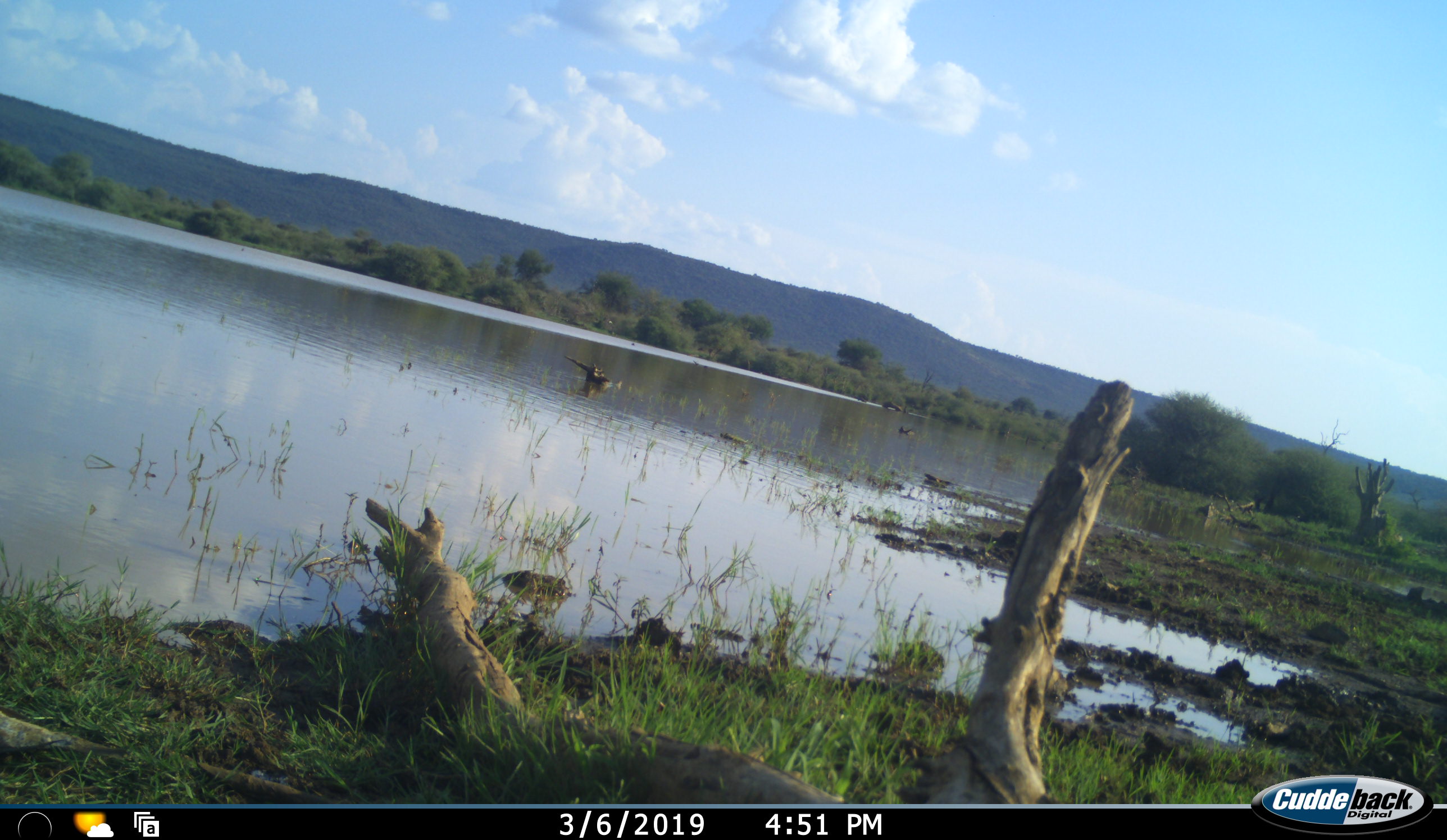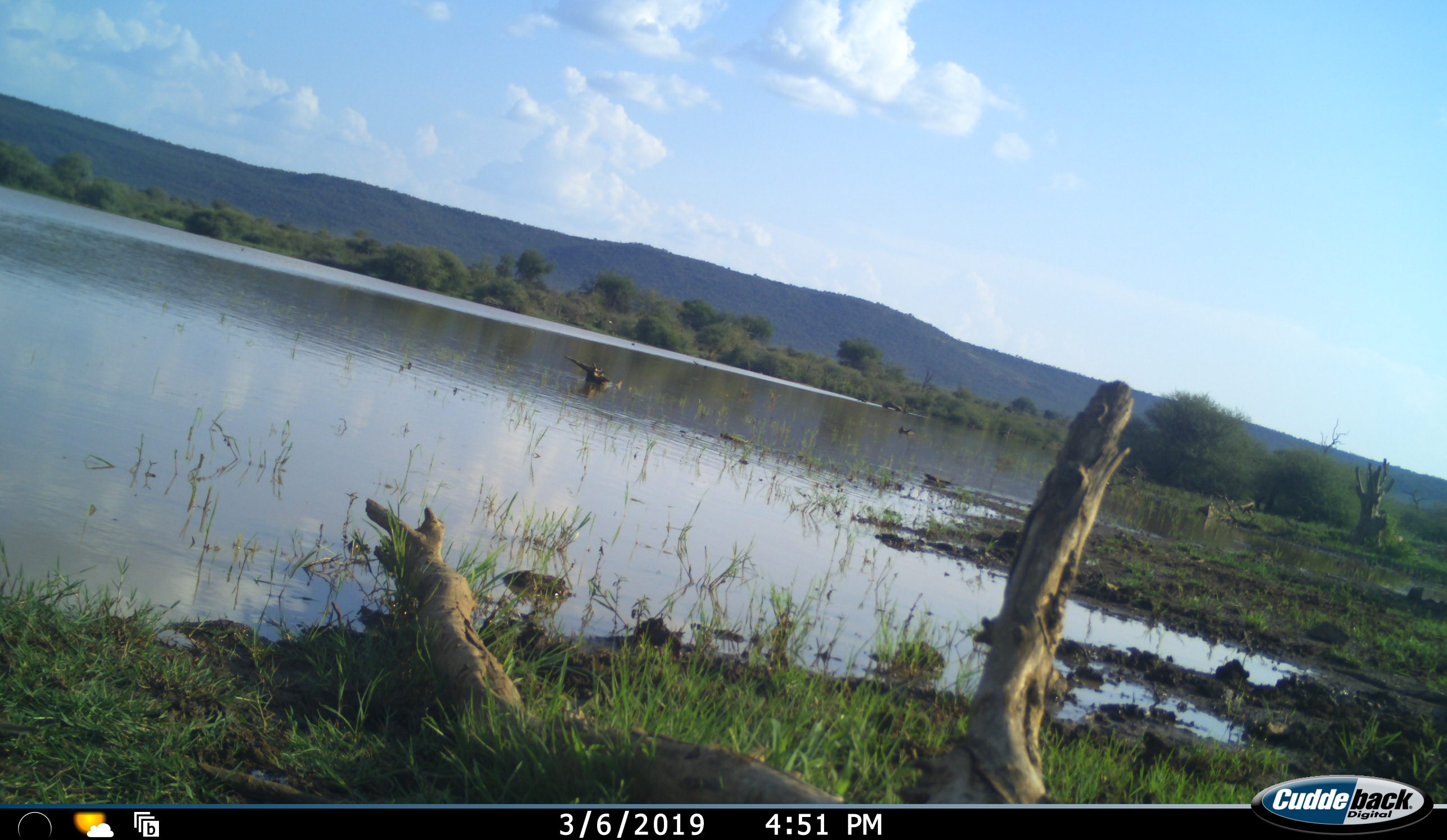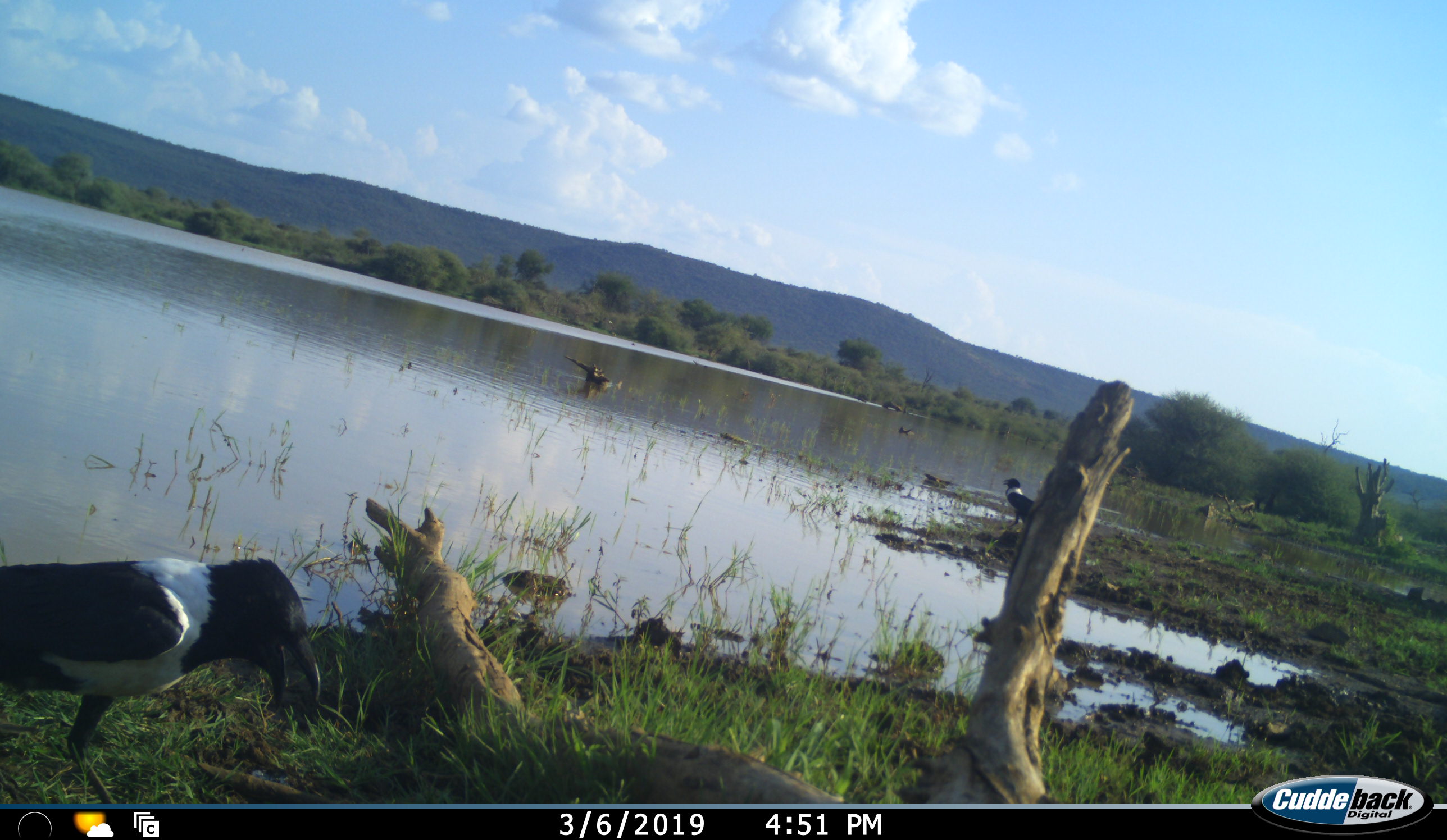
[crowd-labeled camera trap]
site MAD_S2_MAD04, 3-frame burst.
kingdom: Animalia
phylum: Chordata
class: Aves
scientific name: Aves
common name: bird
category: birdother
Birdother (bird) (Aves), count 2. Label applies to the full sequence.